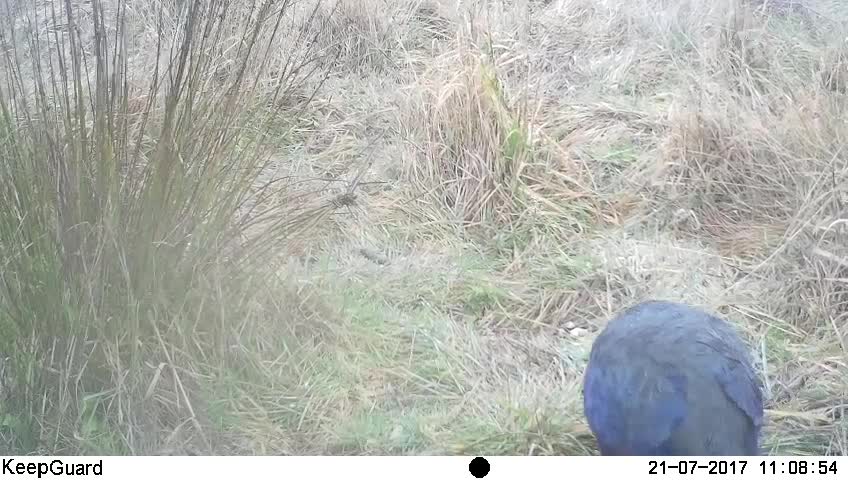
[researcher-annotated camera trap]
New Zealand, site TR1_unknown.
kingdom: Animalia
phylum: Chordata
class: Aves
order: Gruiformes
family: Rallidae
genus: Porphyrio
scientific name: Porphyrio mantelli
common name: takahe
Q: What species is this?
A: Takahe (Porphyrio mantelli).